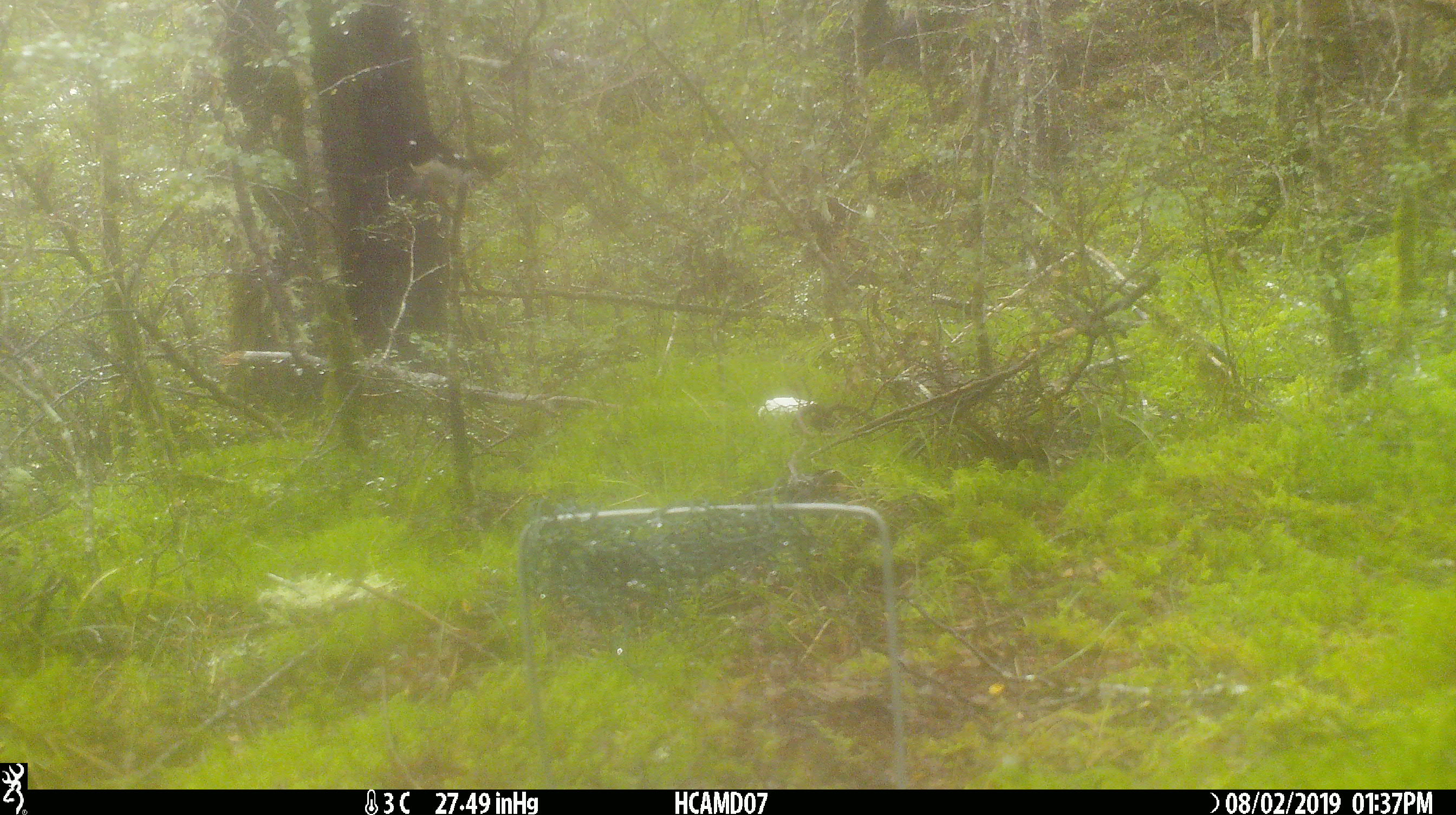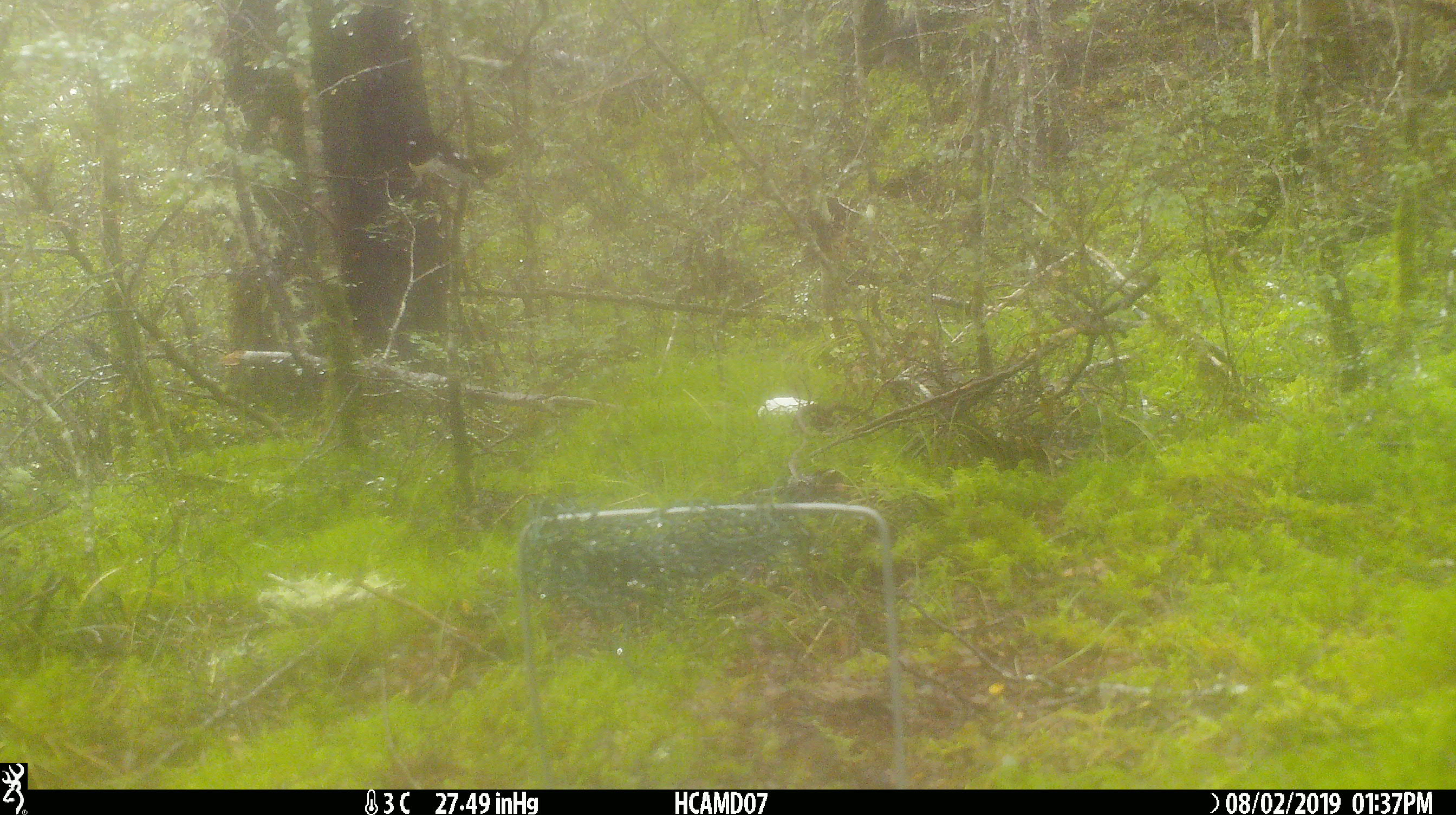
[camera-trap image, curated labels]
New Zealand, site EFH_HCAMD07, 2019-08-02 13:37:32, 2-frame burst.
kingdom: Animalia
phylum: Chordata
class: Aves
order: Passeriformes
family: Petroicidae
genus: Petroica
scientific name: Petroica macrocephala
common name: tomtit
Tomtit (Petroica macrocephala).